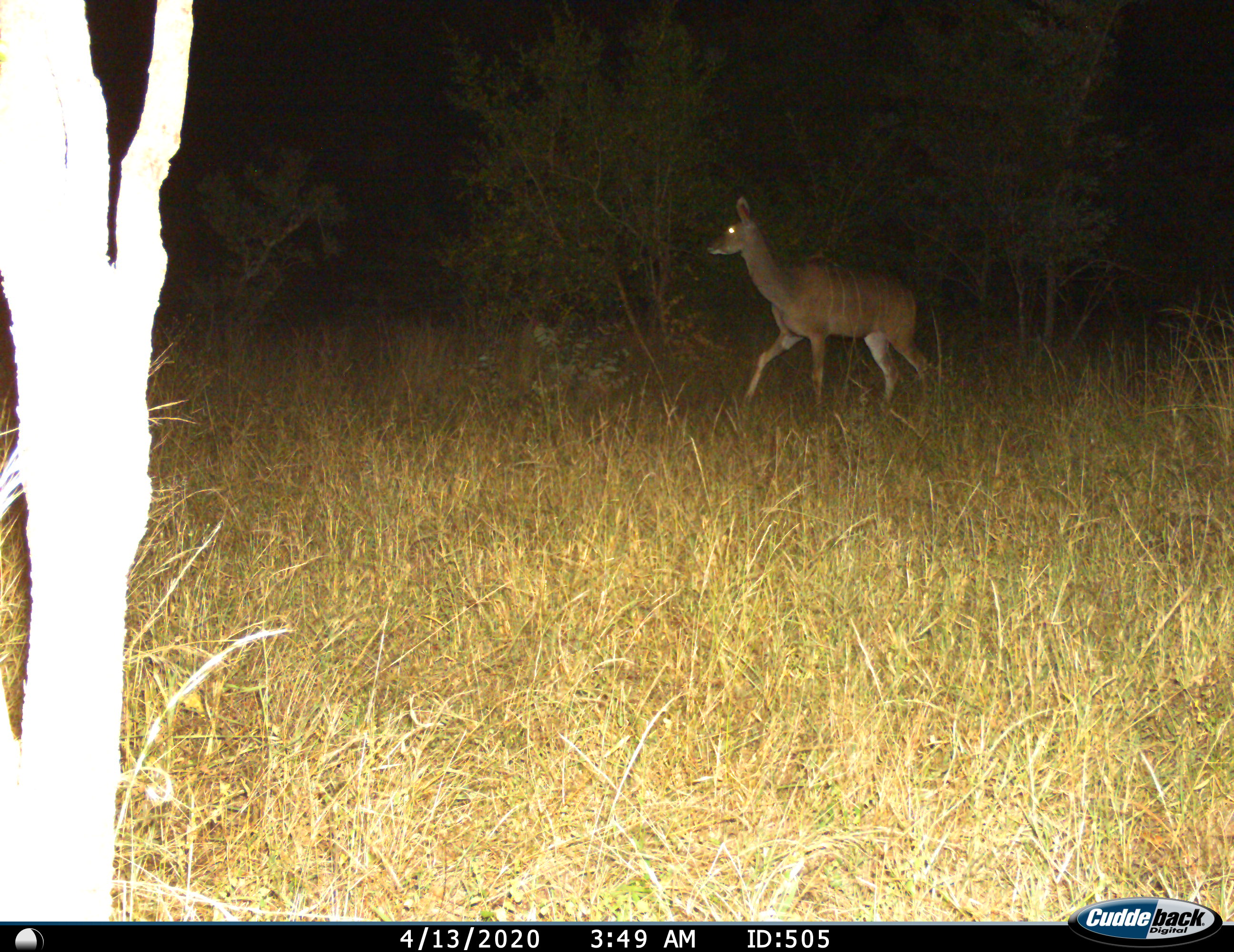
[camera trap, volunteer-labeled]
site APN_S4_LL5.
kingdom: Animalia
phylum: Chordata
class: Mammalia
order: Artiodactyla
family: Bovidae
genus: Tragelaphus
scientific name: Tragelaphus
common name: kudu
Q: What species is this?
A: Kudu (Tragelaphus).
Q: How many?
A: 1.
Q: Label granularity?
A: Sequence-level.